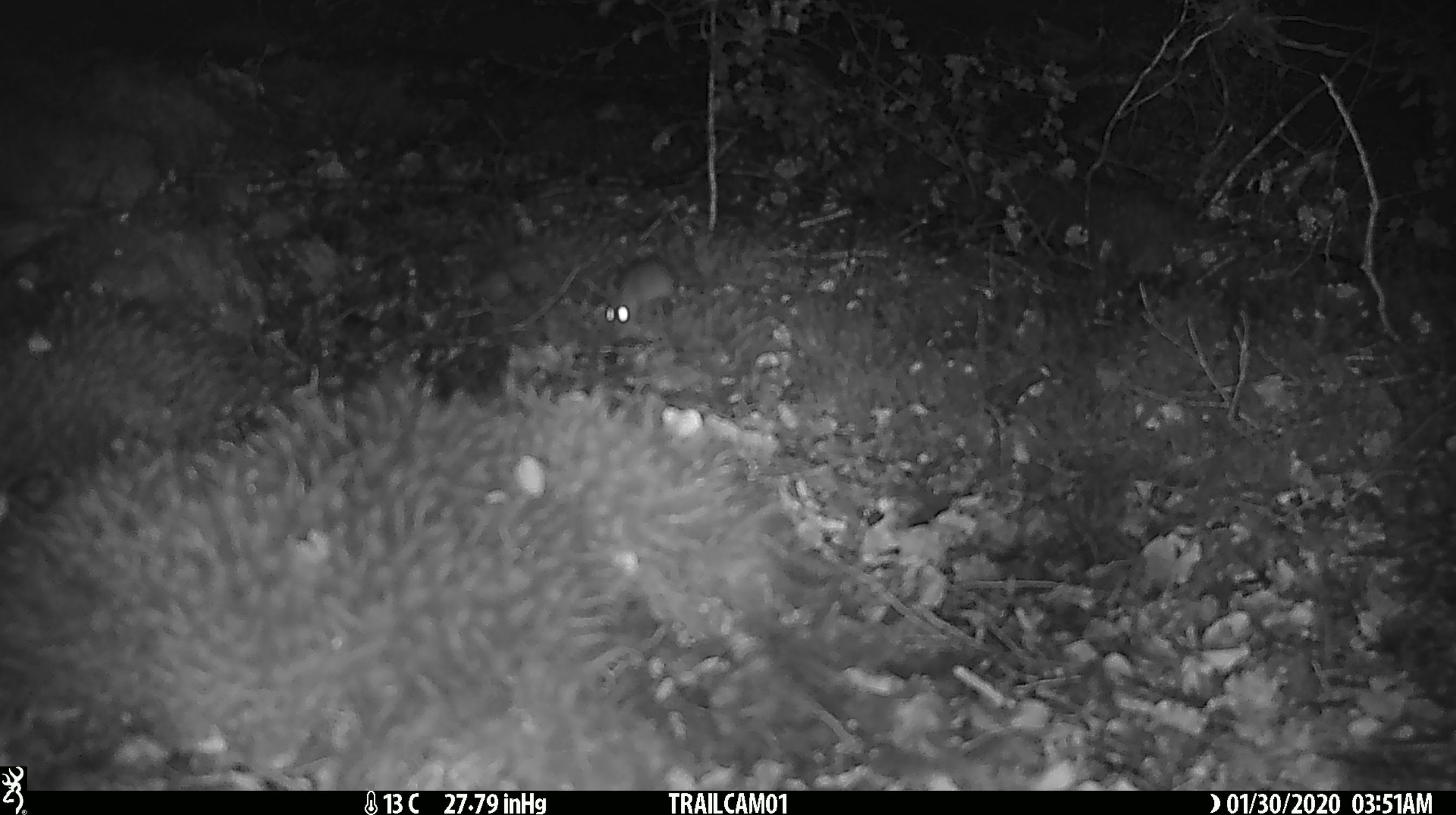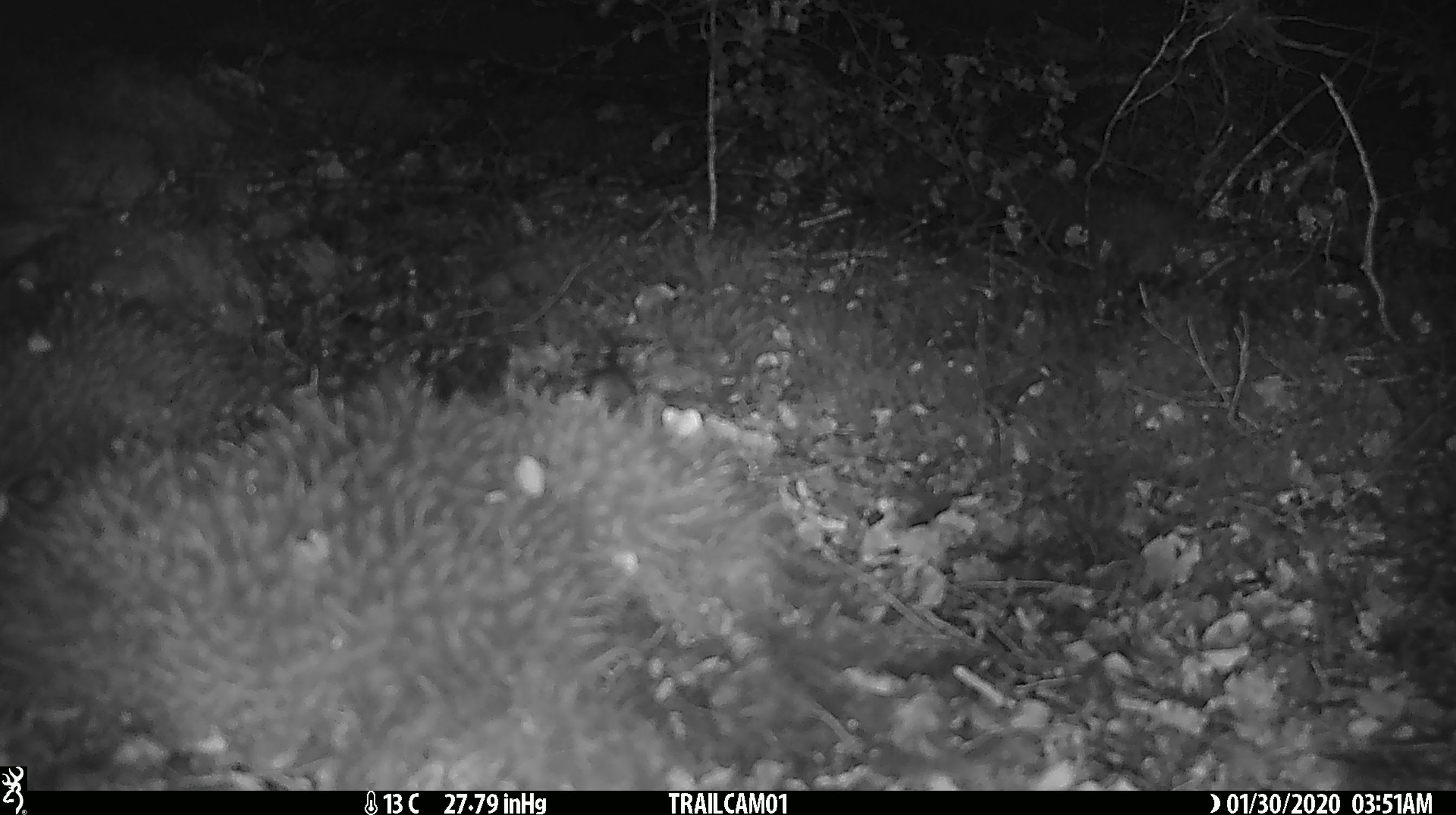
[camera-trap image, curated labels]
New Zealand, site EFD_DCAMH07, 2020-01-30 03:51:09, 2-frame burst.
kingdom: Animalia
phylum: Chordata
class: Mammalia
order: Rodentia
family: Muridae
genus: Mus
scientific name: Mus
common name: mouse